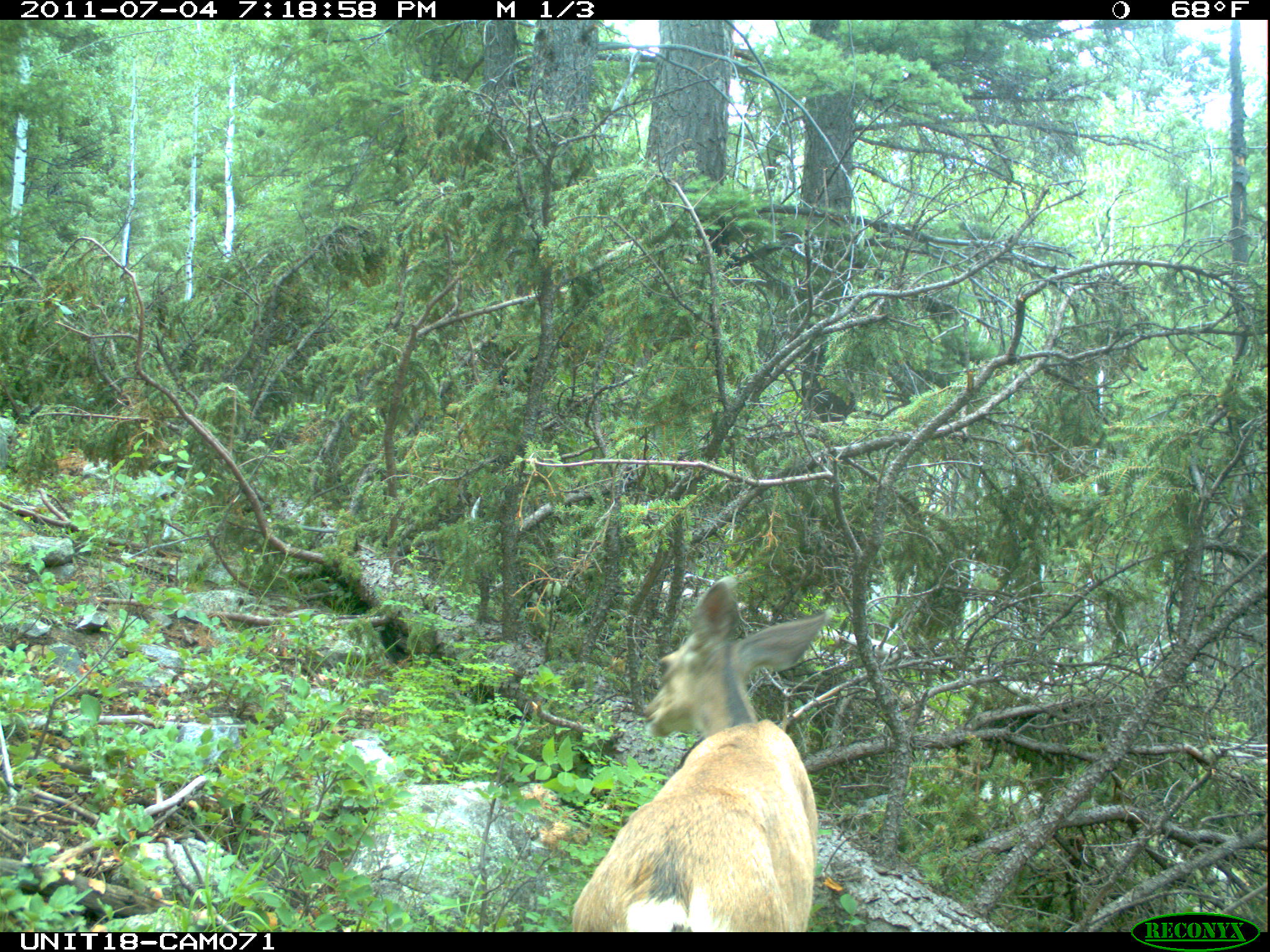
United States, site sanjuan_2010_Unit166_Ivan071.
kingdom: Animalia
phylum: Chordata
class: Mammalia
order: Artiodactyla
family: Cervidae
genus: Odocoileus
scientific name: Odocoileus hemionus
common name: mule deer